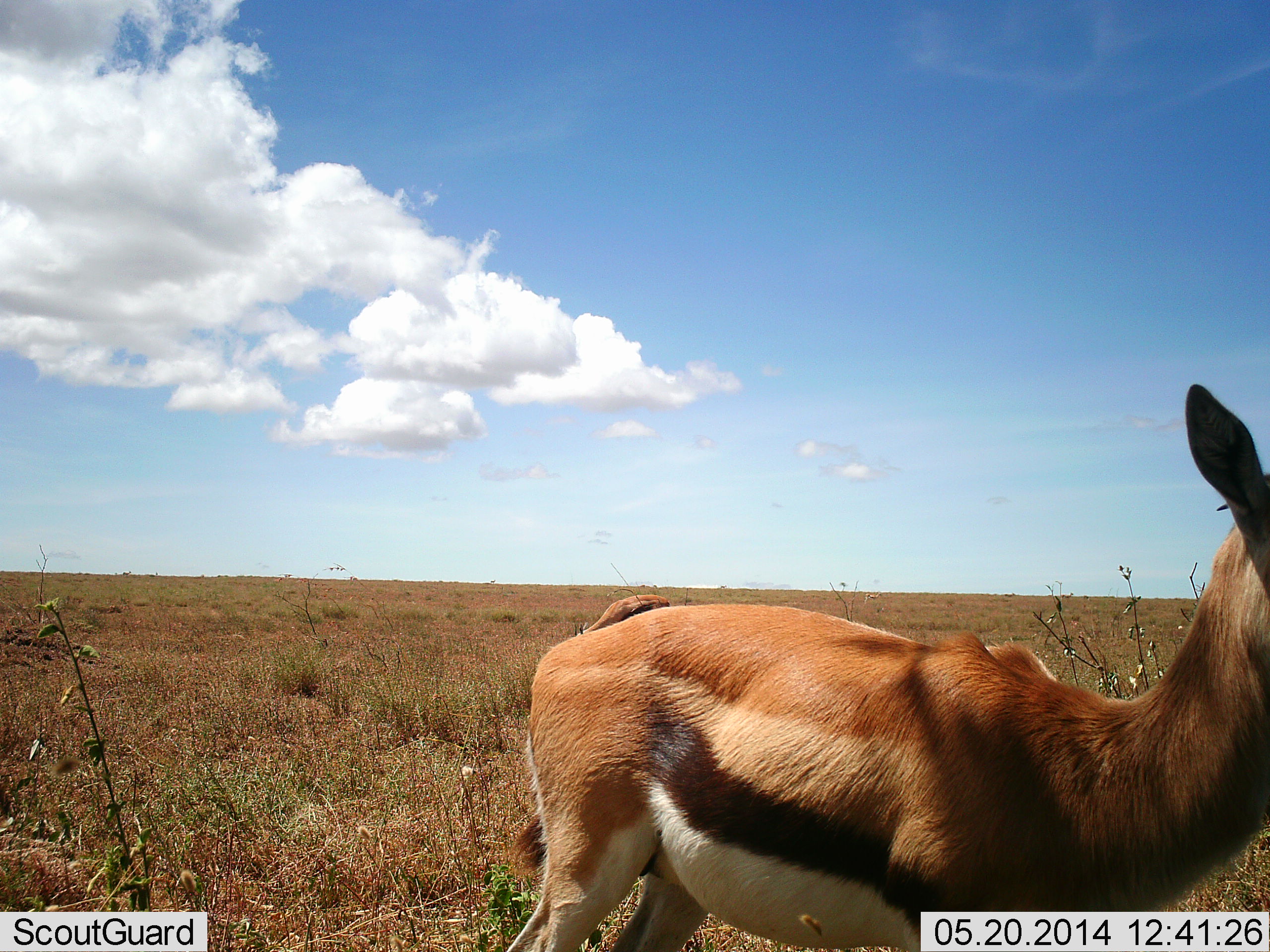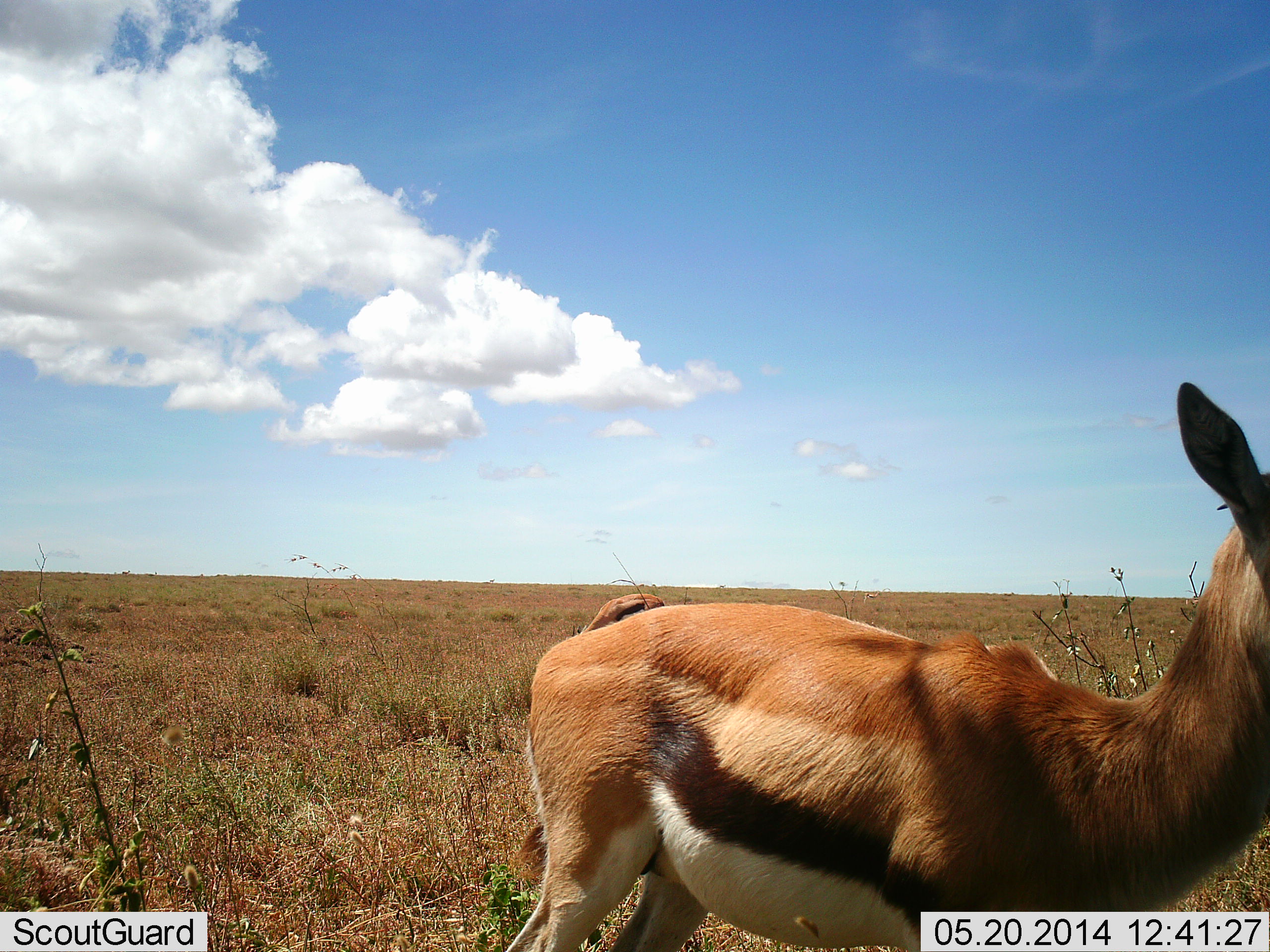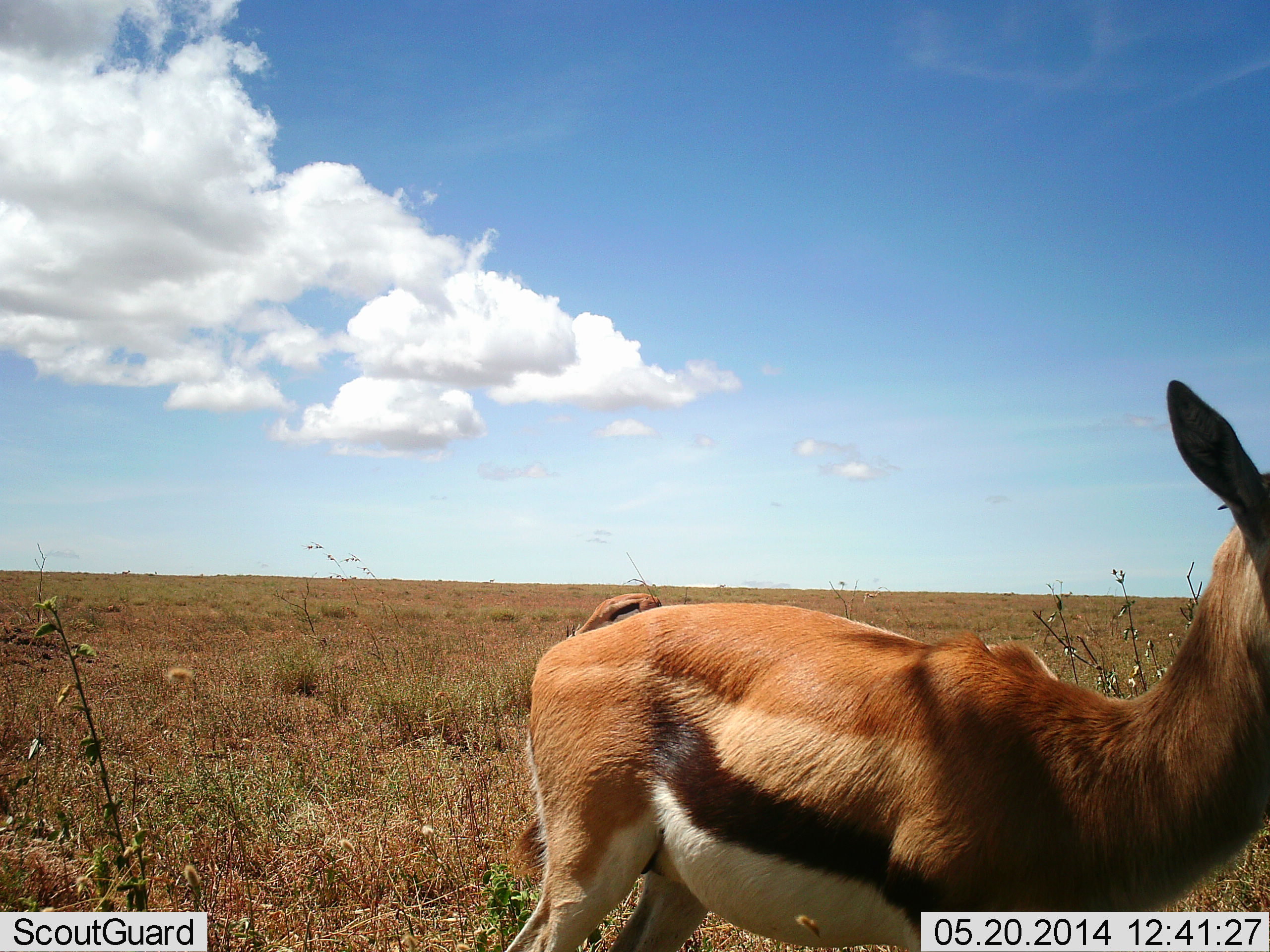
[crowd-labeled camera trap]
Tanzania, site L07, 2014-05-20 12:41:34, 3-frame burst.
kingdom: Animalia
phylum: Chordata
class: Mammalia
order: Artiodactyla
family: Bovidae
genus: Eudorcas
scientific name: Eudorcas thomsonii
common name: thomson's gazelle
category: gazellethomsons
Gazellethomsons (thomson's gazelle) (Eudorcas thomsonii), count 2. Behavior (volunteer vote fractions): standing 100%, resting 0%, moving 0%, interacting 0%. Young present (vote fraction): 0%. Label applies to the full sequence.